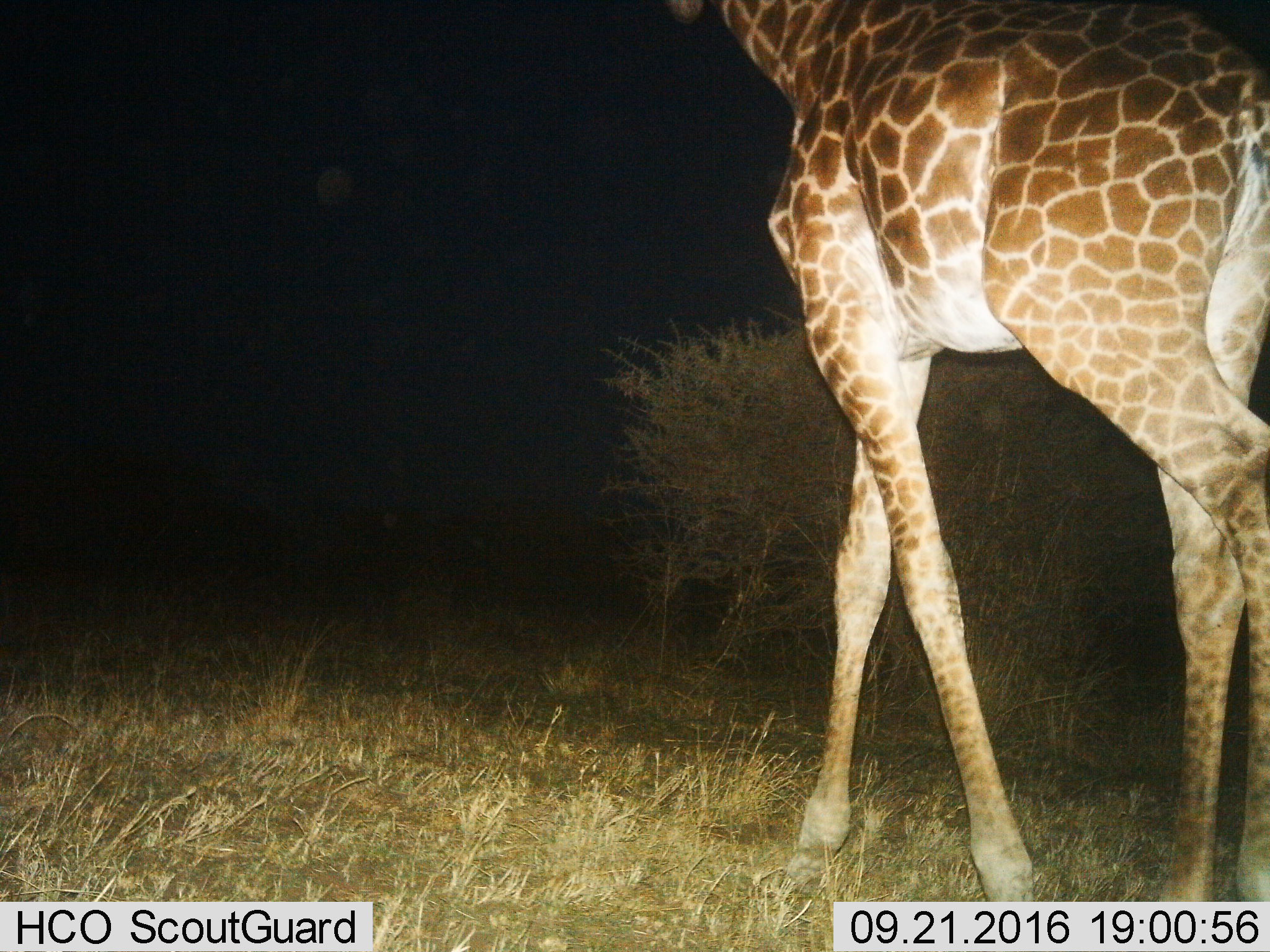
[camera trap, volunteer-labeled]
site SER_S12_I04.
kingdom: Animalia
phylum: Chordata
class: Mammalia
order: Artiodactyla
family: Giraffidae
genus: Giraffa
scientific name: Giraffa camelopardalis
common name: giraffe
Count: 1.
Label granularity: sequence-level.